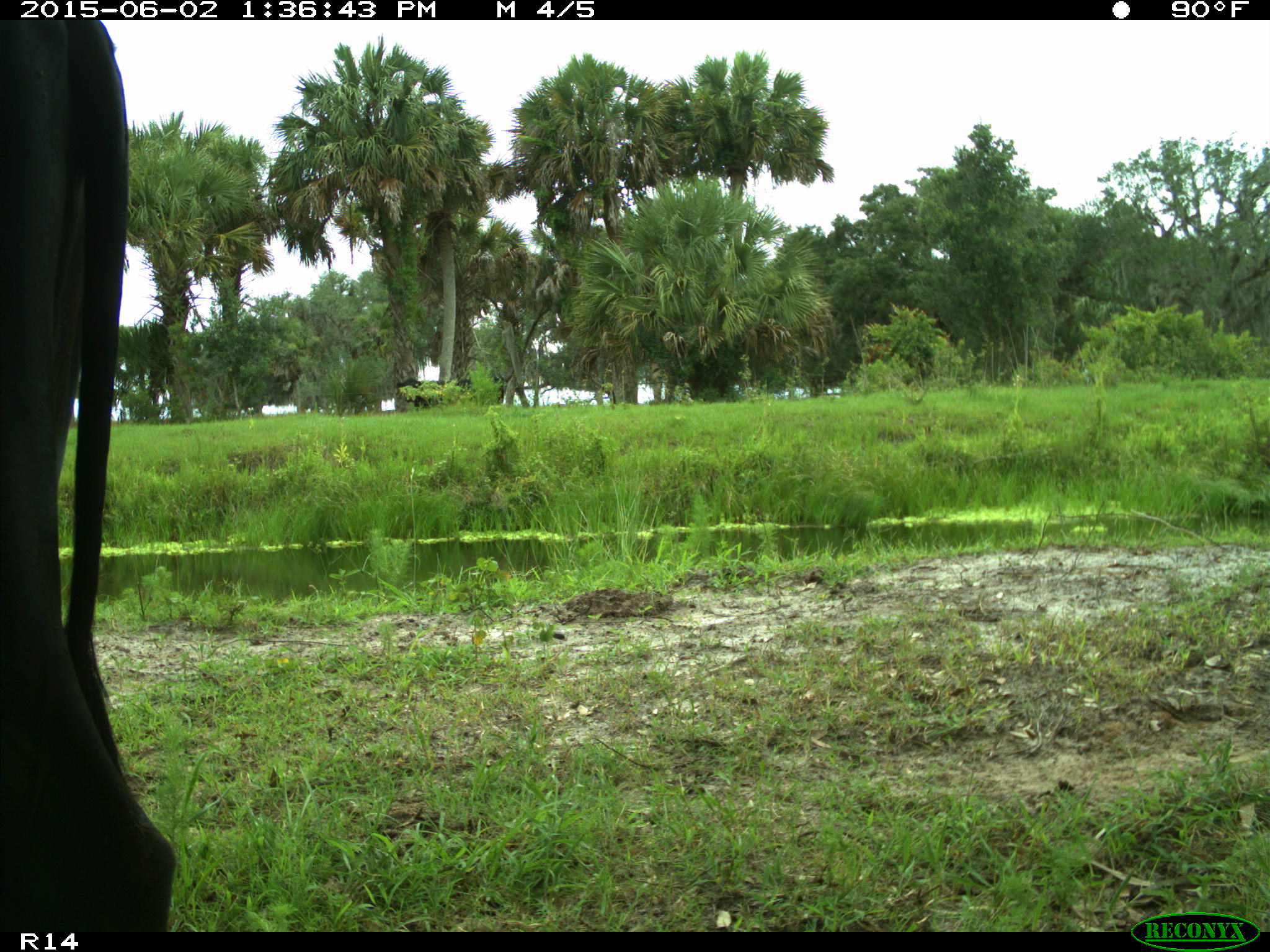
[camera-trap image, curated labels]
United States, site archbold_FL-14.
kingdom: Animalia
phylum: Chordata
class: Mammalia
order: Artiodactyla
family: Bovidae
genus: Bos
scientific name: Bos taurus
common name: domestic cow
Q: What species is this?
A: Bos taurus (domestic cow).